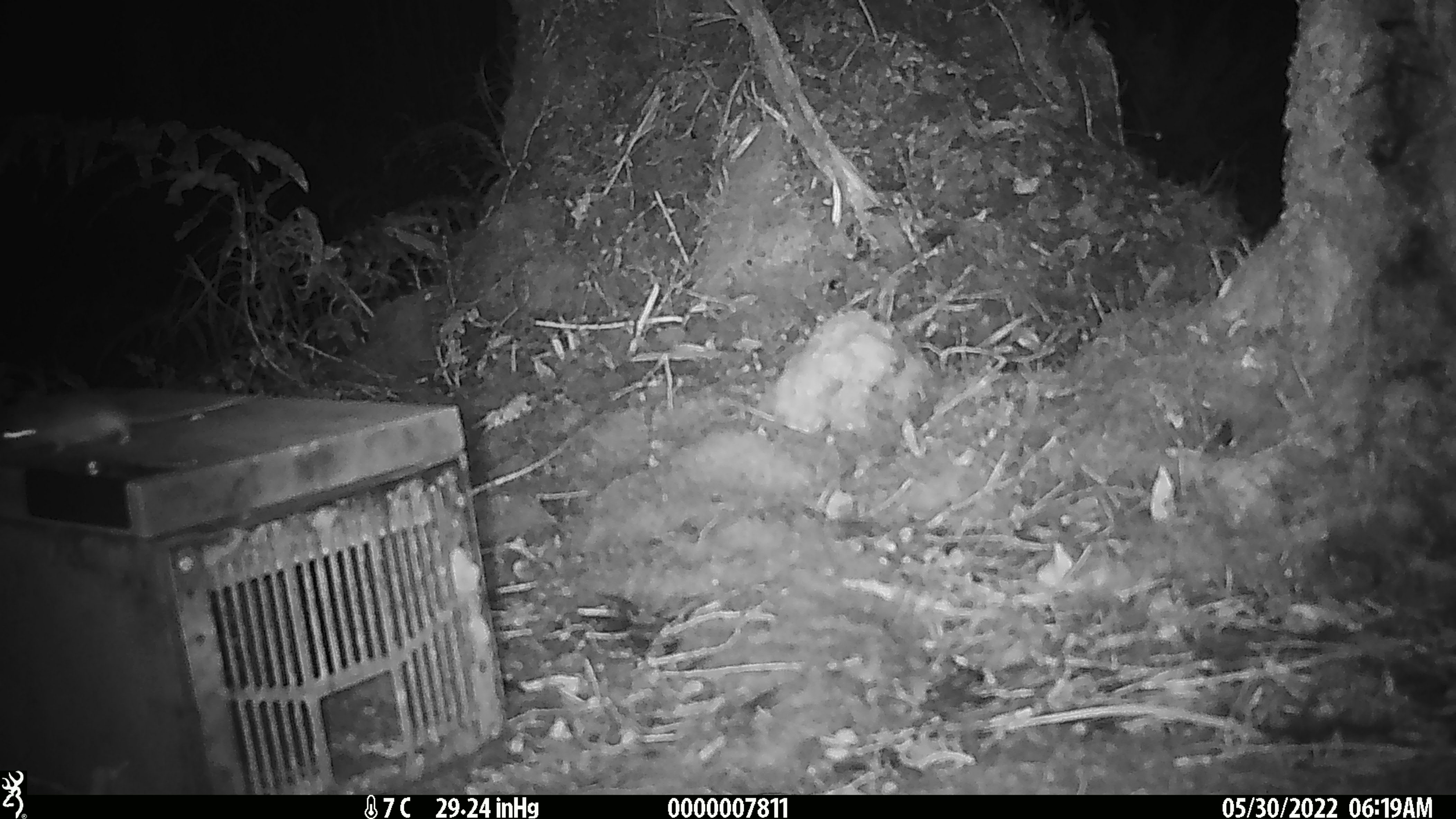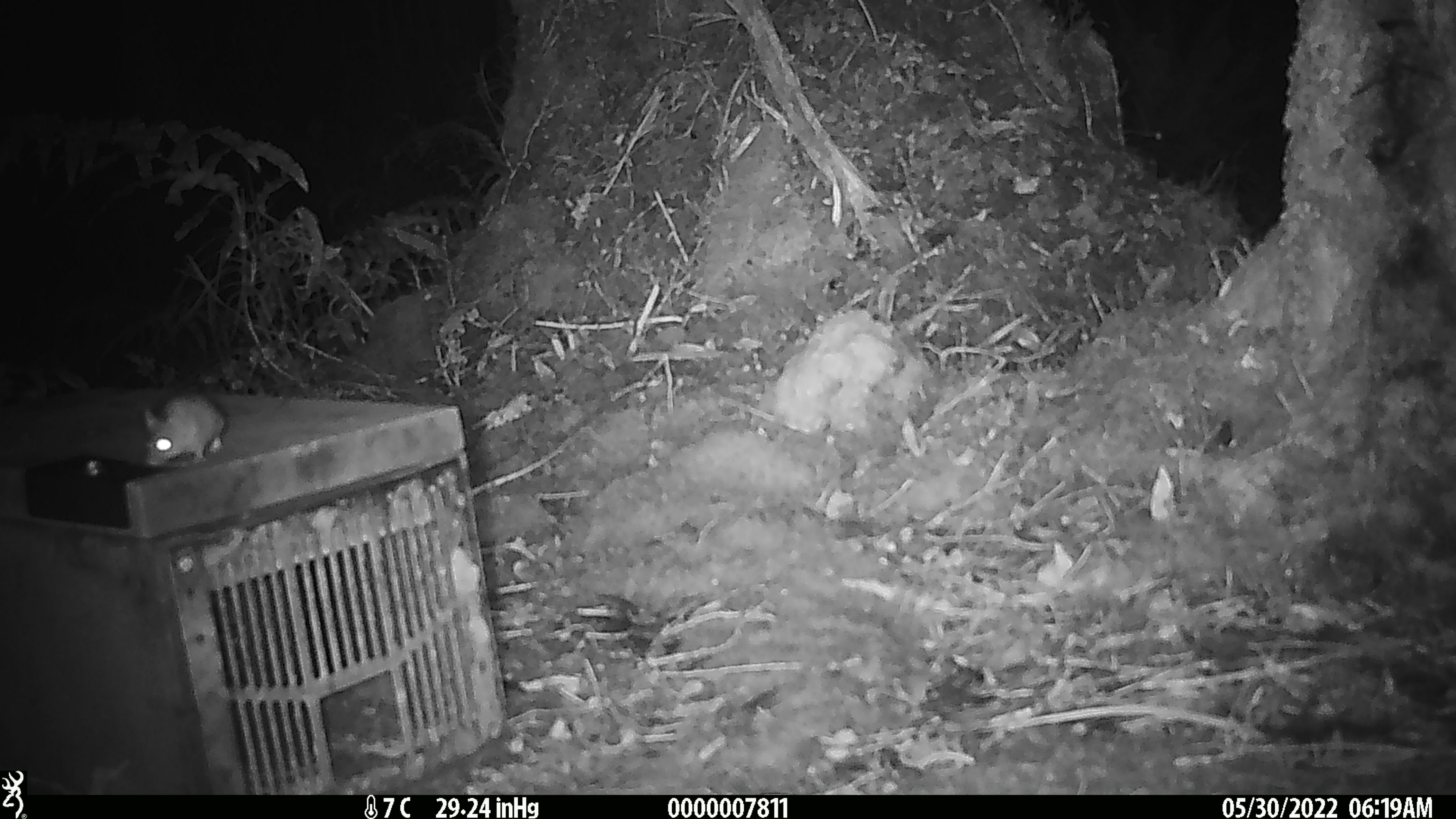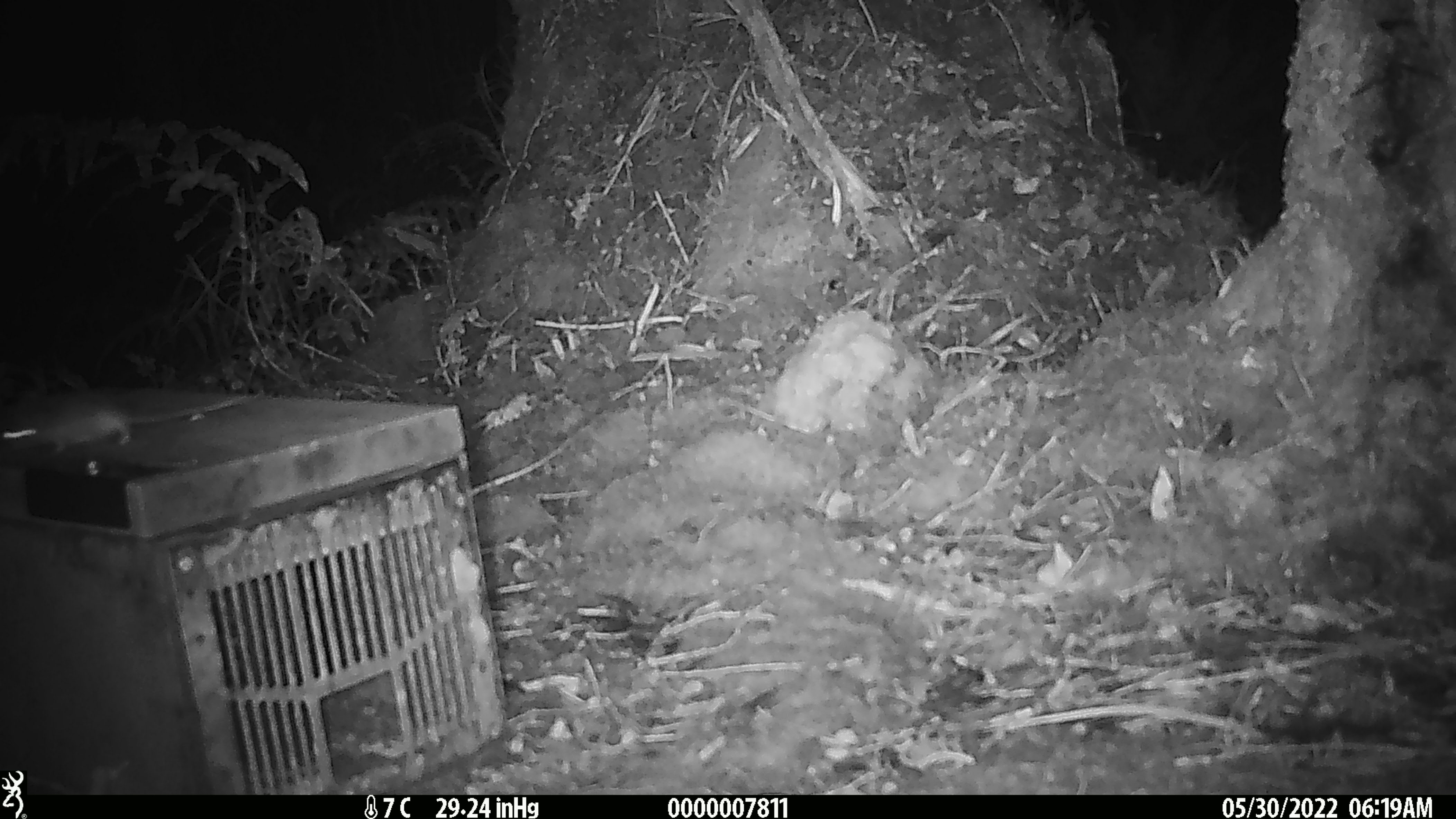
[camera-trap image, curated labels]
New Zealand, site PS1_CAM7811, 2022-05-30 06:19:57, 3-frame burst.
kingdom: Animalia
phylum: Chordata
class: Mammalia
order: Rodentia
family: Muridae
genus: Mus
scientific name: Mus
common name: mouse